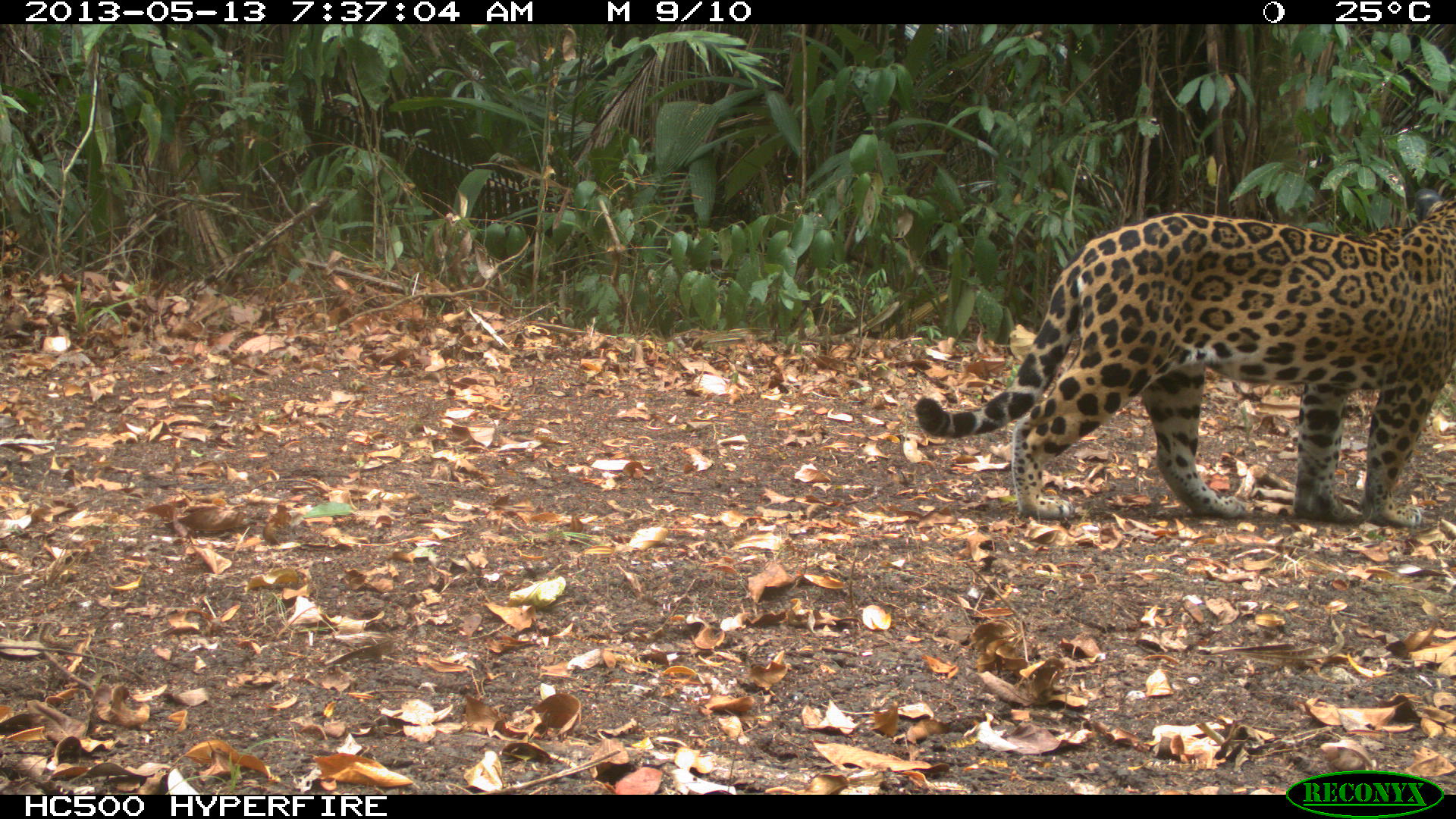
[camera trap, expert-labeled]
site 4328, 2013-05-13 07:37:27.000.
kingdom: Animalia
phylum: Chordata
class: Mammalia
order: Carnivora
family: Felidae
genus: Panthera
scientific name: Panthera onca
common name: jaguar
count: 1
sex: female